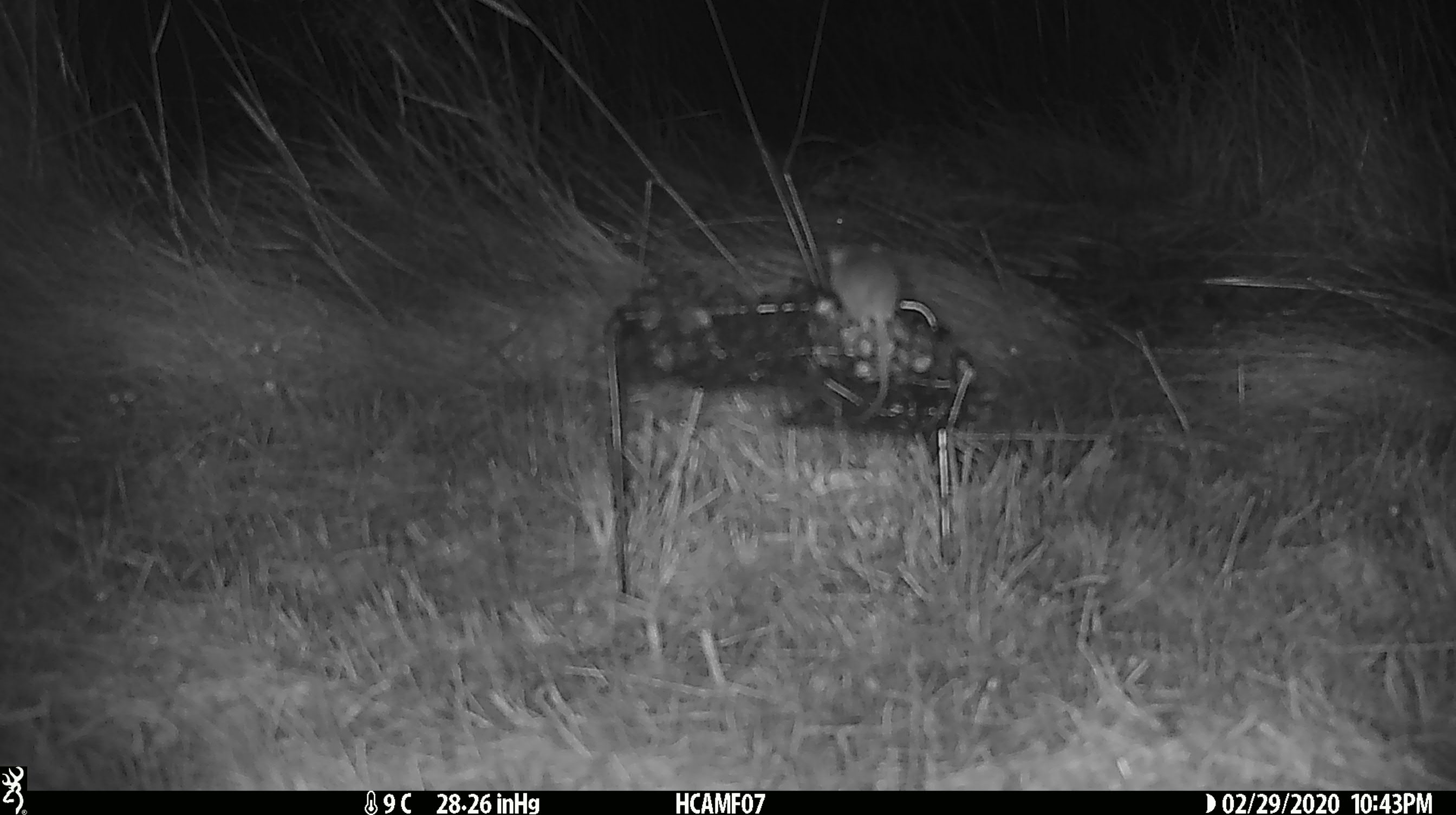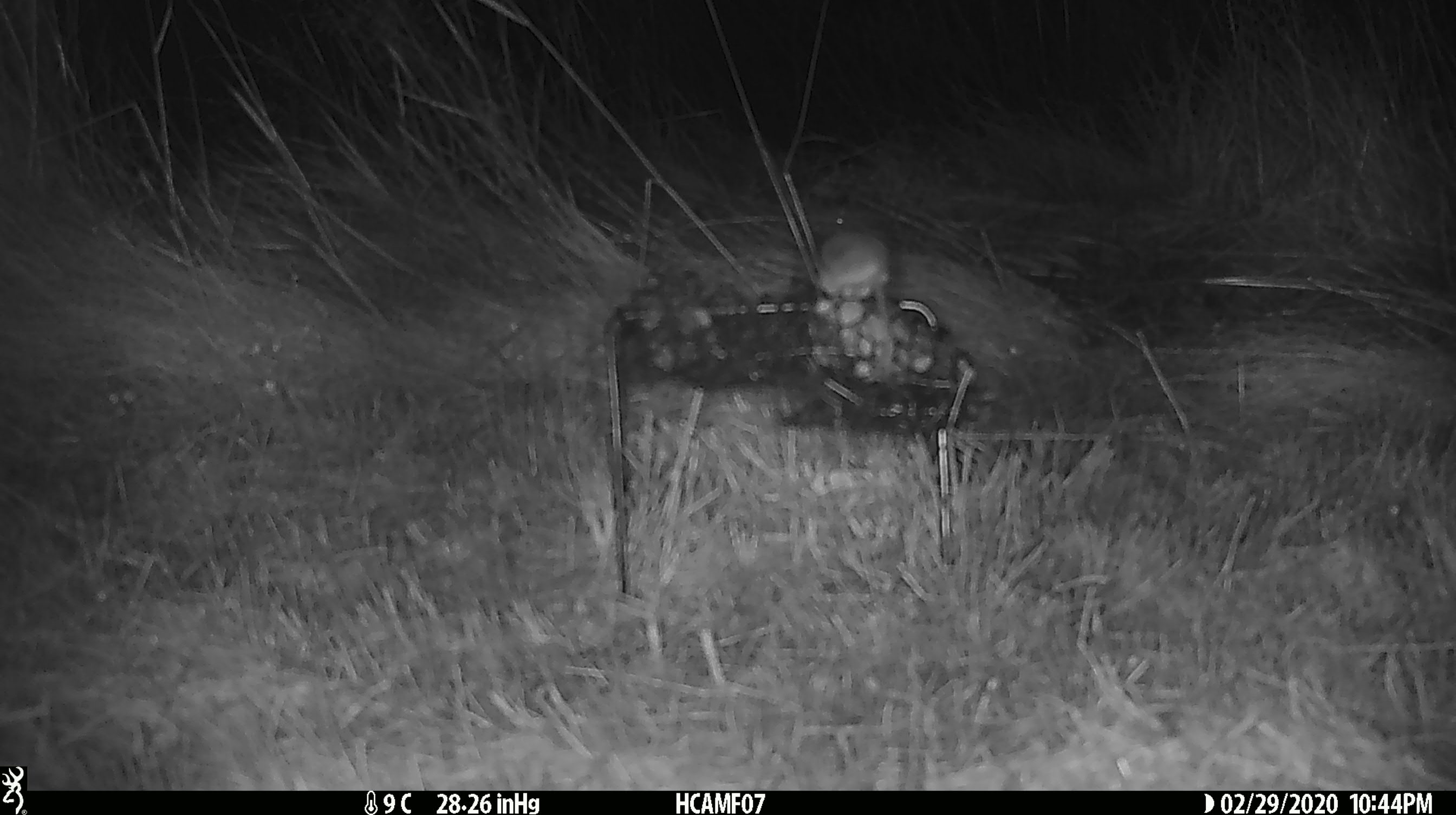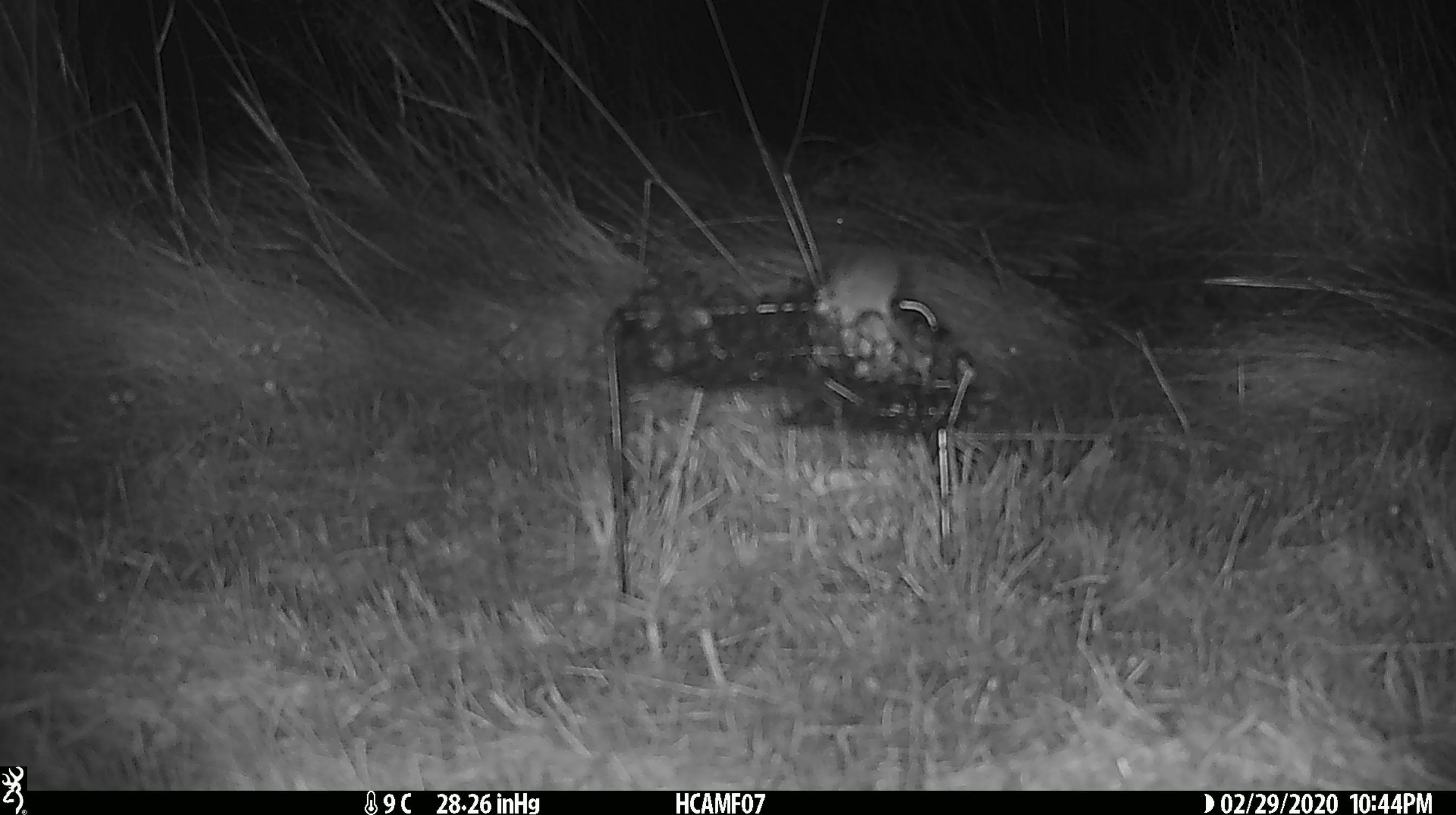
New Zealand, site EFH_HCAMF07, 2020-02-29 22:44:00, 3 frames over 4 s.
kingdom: Animalia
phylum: Chordata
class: Mammalia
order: Rodentia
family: Muridae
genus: Mus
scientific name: Mus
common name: mouse